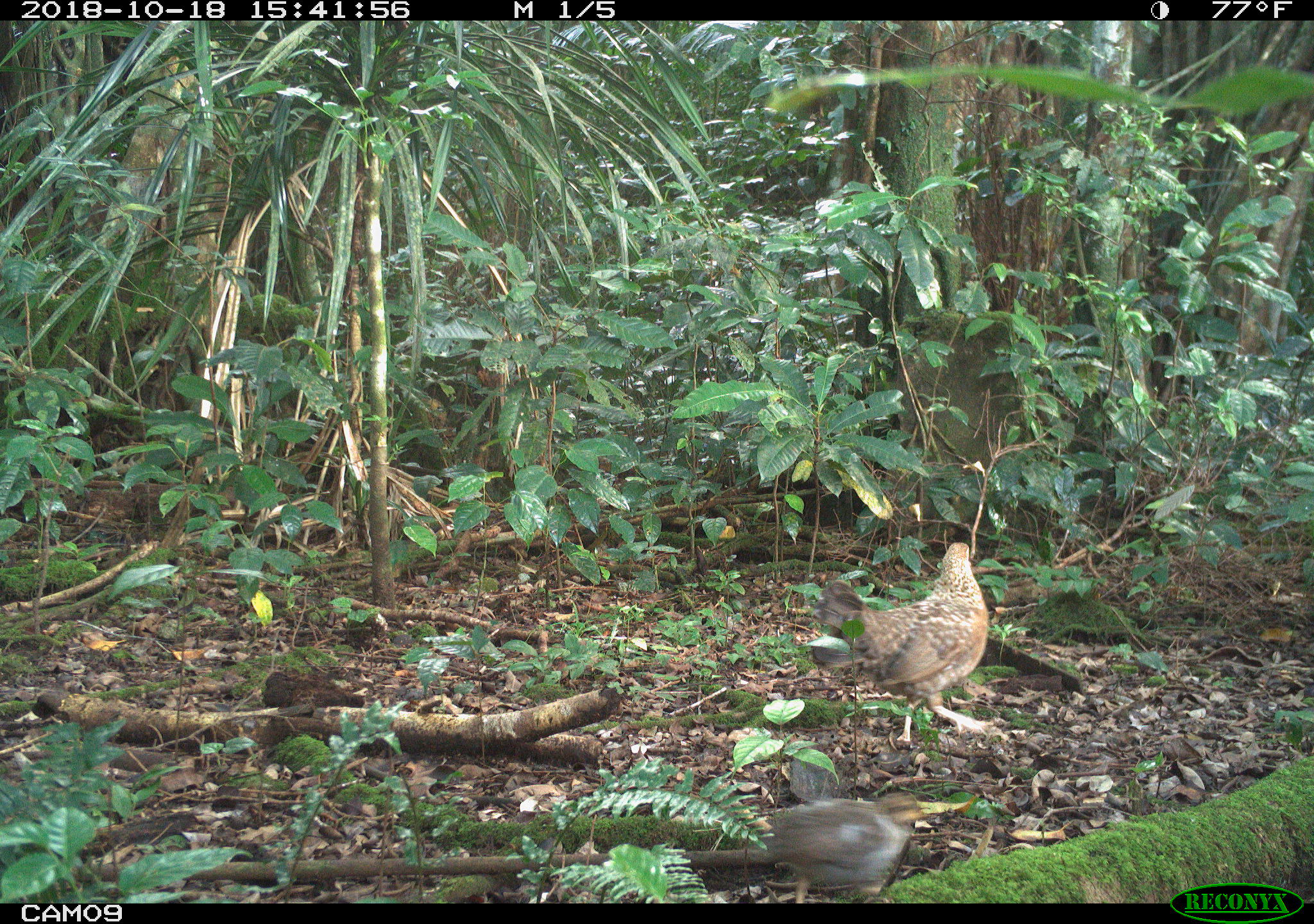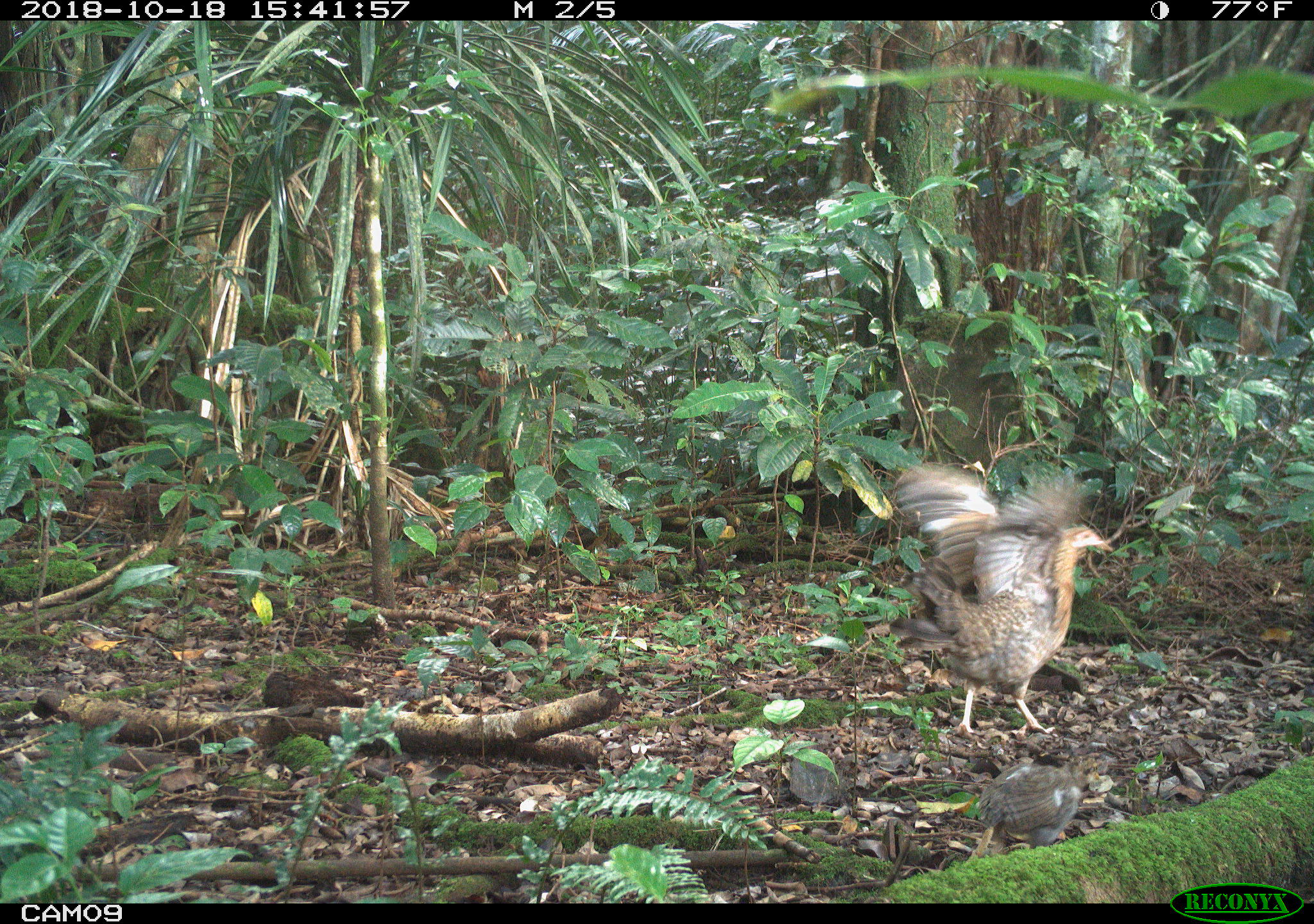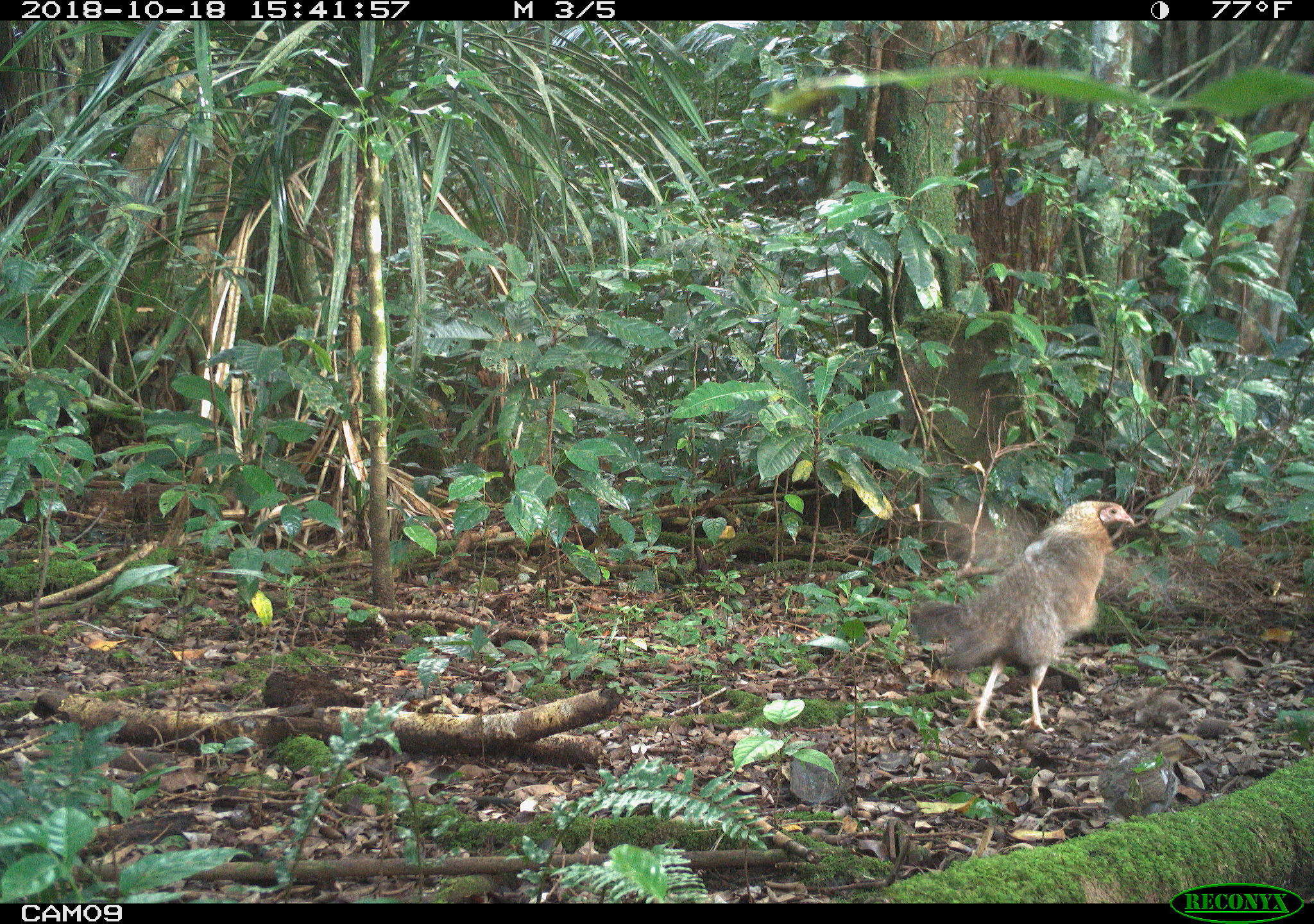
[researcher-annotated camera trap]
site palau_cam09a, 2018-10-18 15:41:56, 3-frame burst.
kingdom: Animalia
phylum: Chordata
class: Aves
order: Galliformes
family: Phasianidae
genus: Gallus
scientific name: Gallus gallus domesticus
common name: domestic chicken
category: chicken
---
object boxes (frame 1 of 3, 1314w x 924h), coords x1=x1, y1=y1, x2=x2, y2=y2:
chicken: x1=805, y1=540, x2=993, y2=752; x1=754, y1=771, x2=945, y2=902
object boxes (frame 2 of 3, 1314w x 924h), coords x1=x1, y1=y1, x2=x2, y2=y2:
chicken: x1=885, y1=461, x2=1109, y2=744; x1=969, y1=757, x2=1092, y2=859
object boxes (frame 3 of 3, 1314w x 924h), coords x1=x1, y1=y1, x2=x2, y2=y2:
chicken: x1=905, y1=499, x2=1132, y2=739